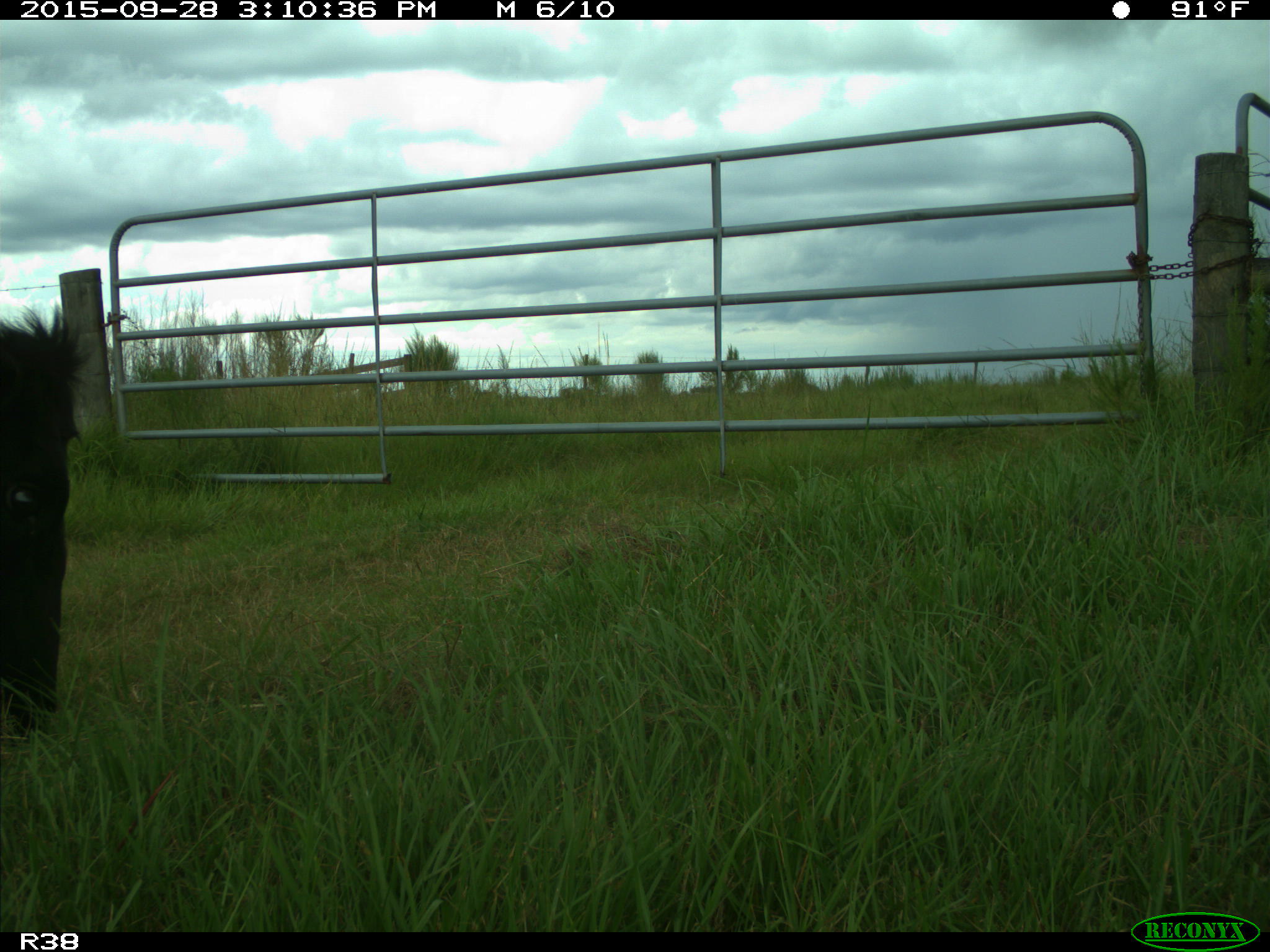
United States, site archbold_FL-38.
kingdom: Animalia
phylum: Chordata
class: Mammalia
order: Artiodactyla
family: Bovidae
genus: Bos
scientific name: Bos taurus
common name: domestic cow